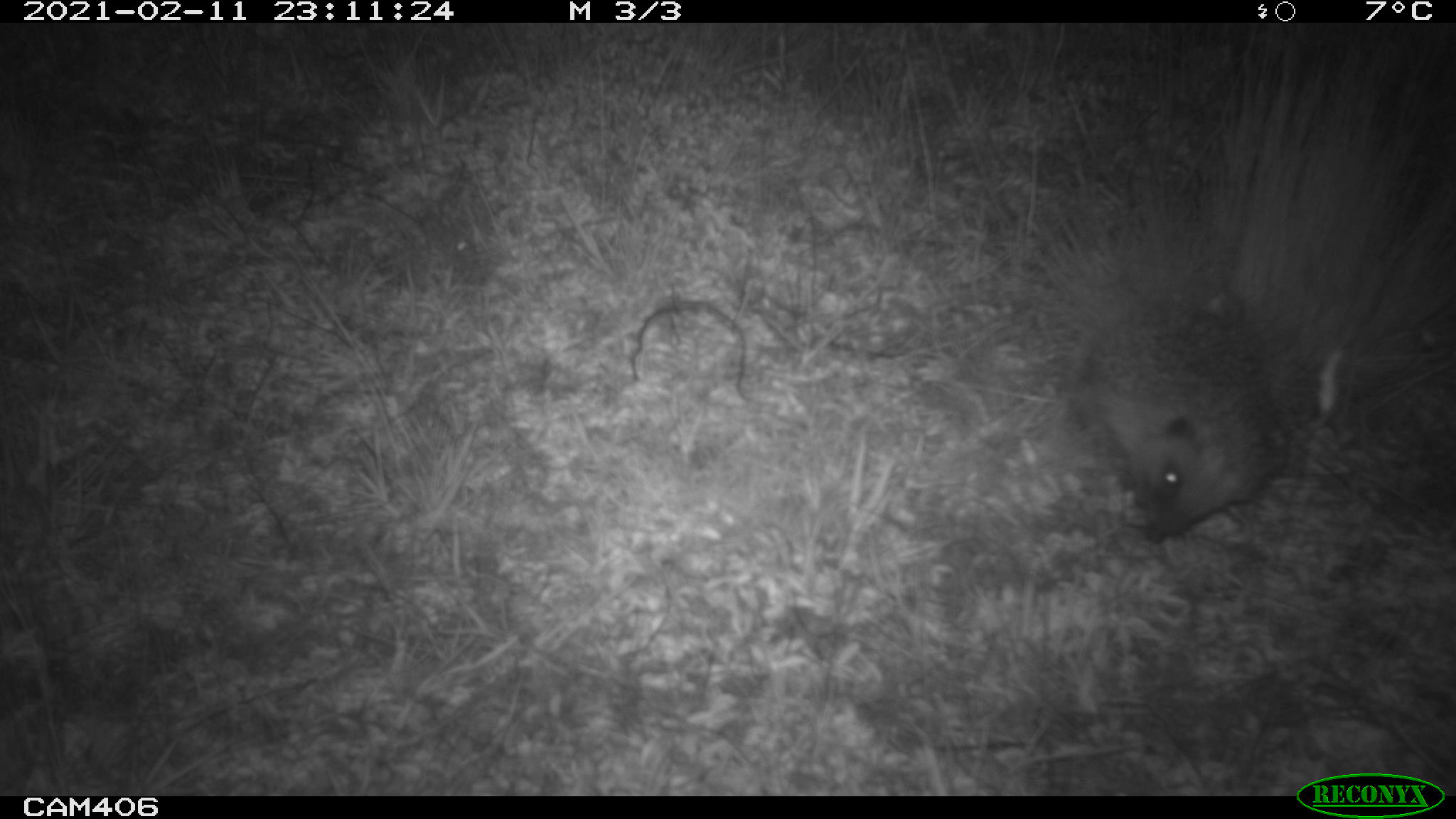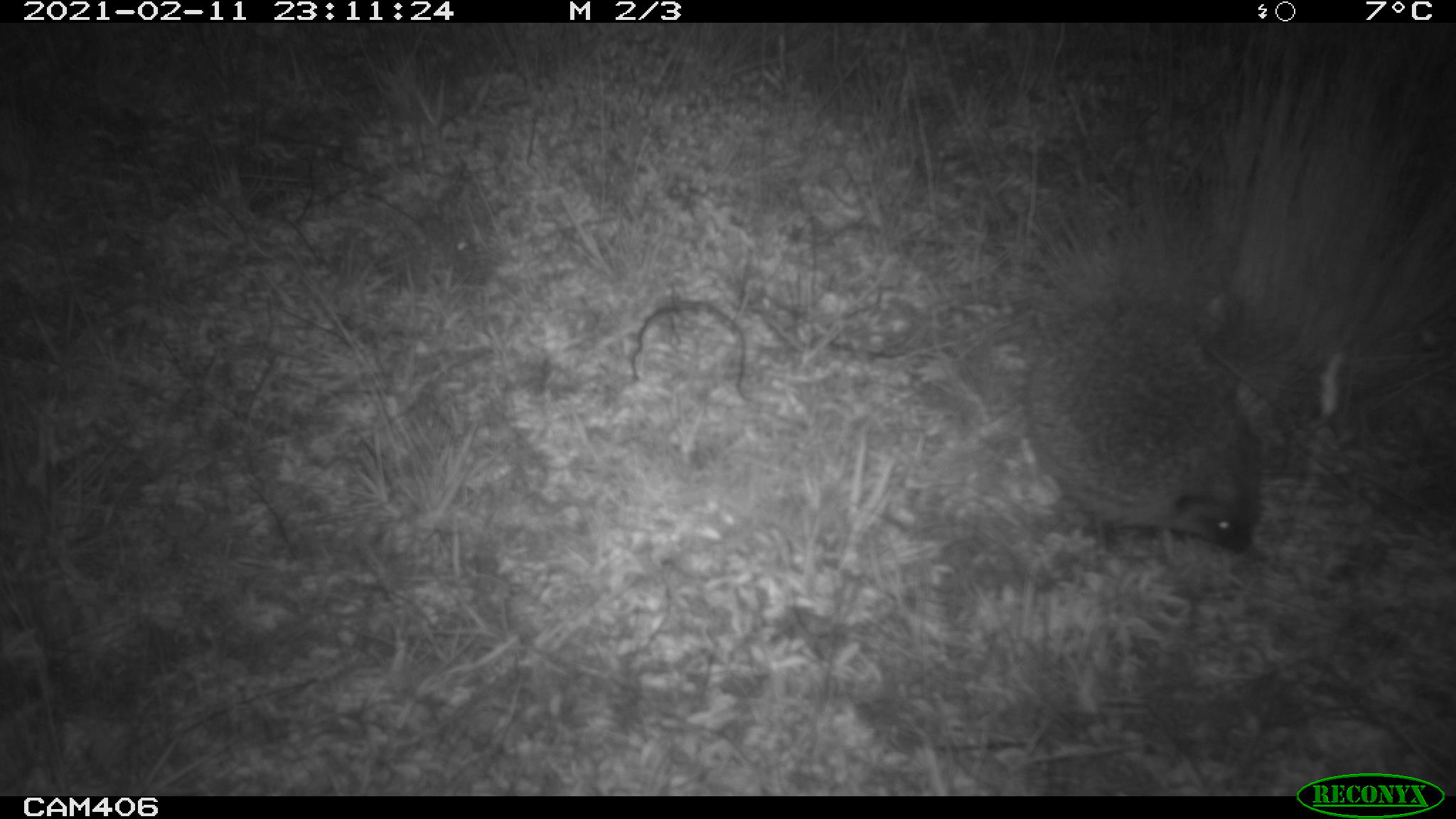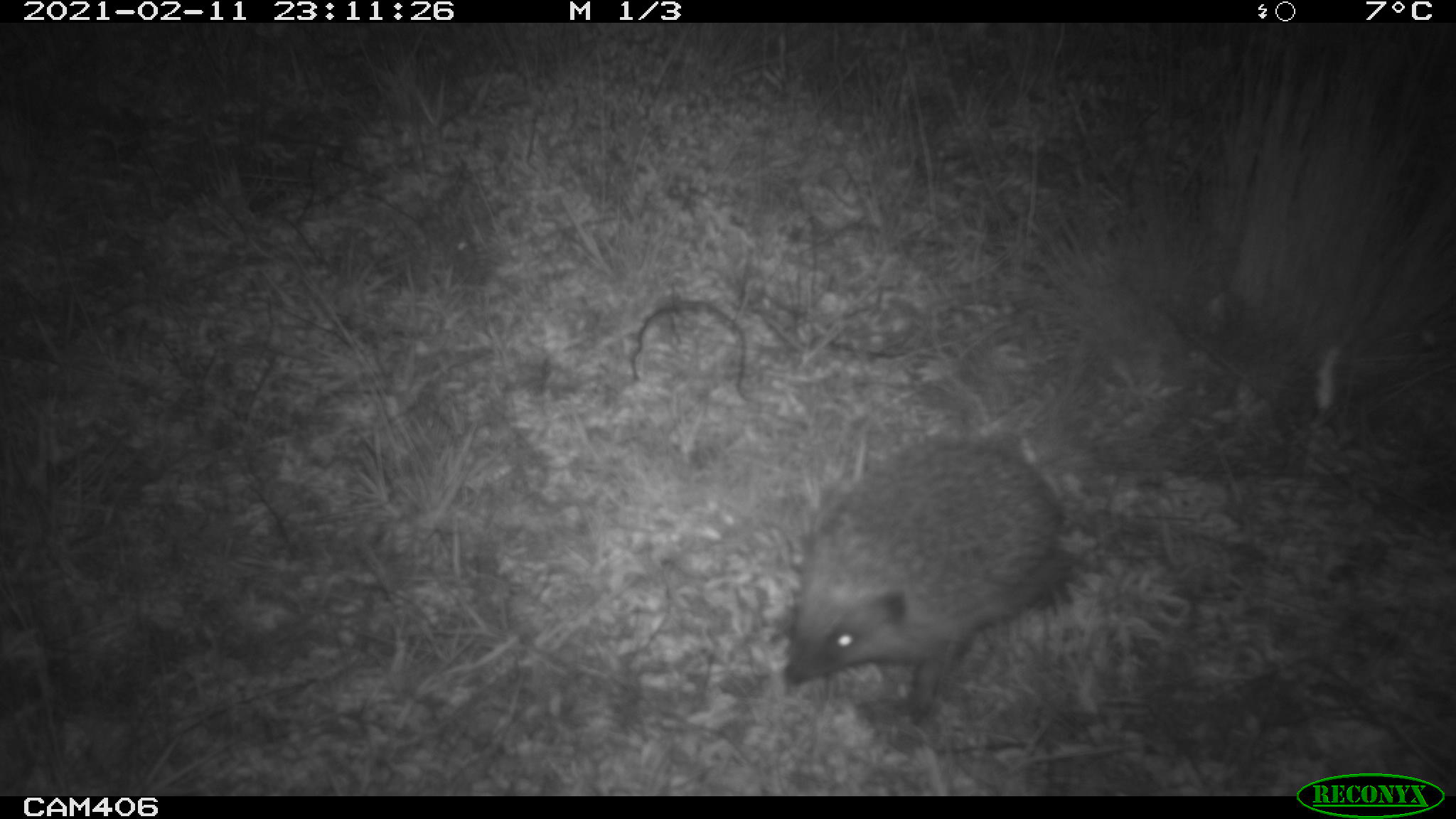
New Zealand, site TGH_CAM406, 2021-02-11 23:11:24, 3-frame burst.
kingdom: Animalia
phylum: Chordata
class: Mammalia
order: Eulipotyphla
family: Erinaceidae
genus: Erinaceus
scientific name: Erinaceus europaeus europaeus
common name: european hedgehog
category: hedgehog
Hedgehog (european hedgehog) (Erinaceus europaeus europaeus).